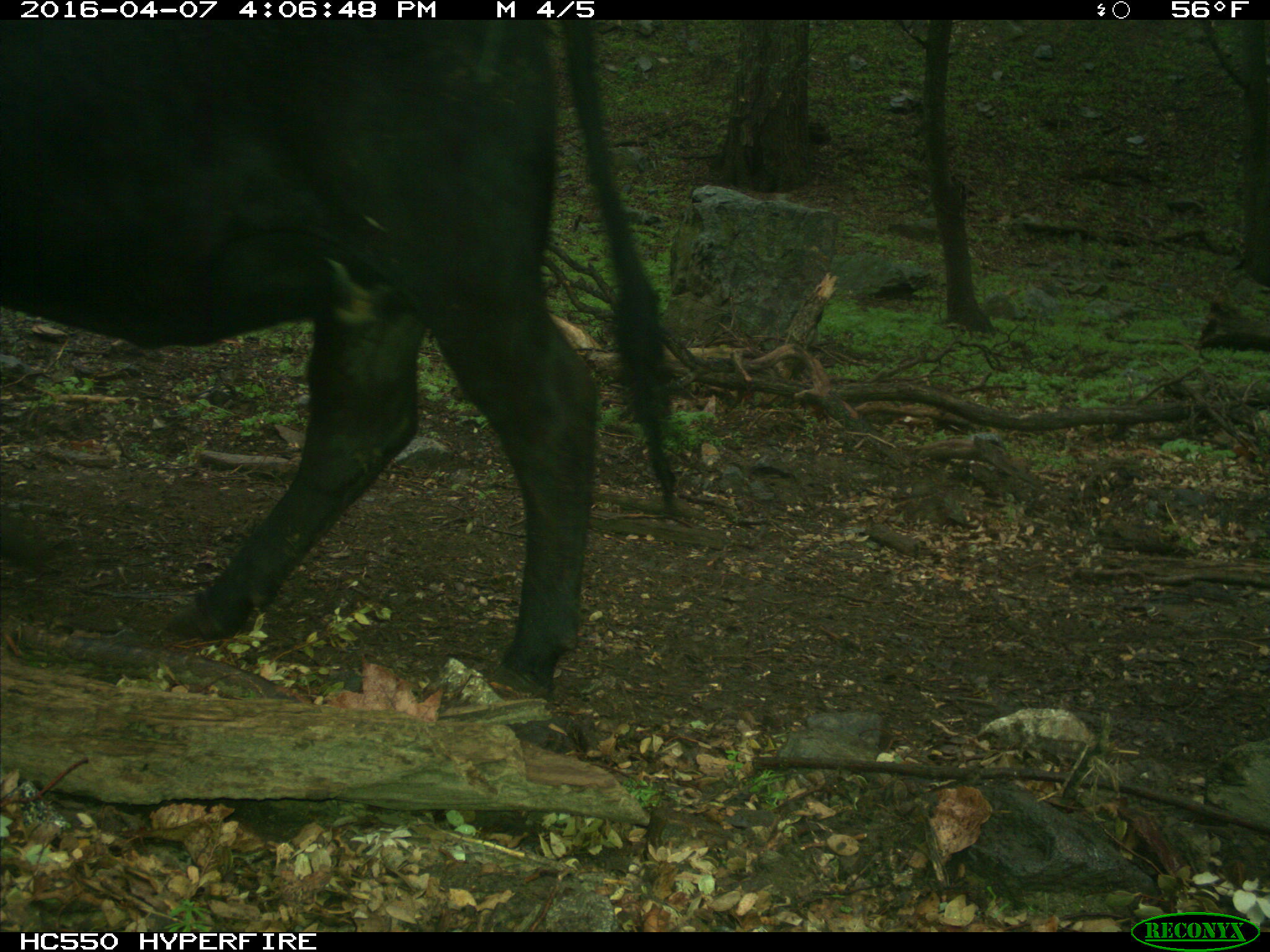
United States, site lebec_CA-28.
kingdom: Animalia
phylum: Chordata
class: Mammalia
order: Artiodactyla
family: Bovidae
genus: Bos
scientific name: Bos taurus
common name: domestic cow